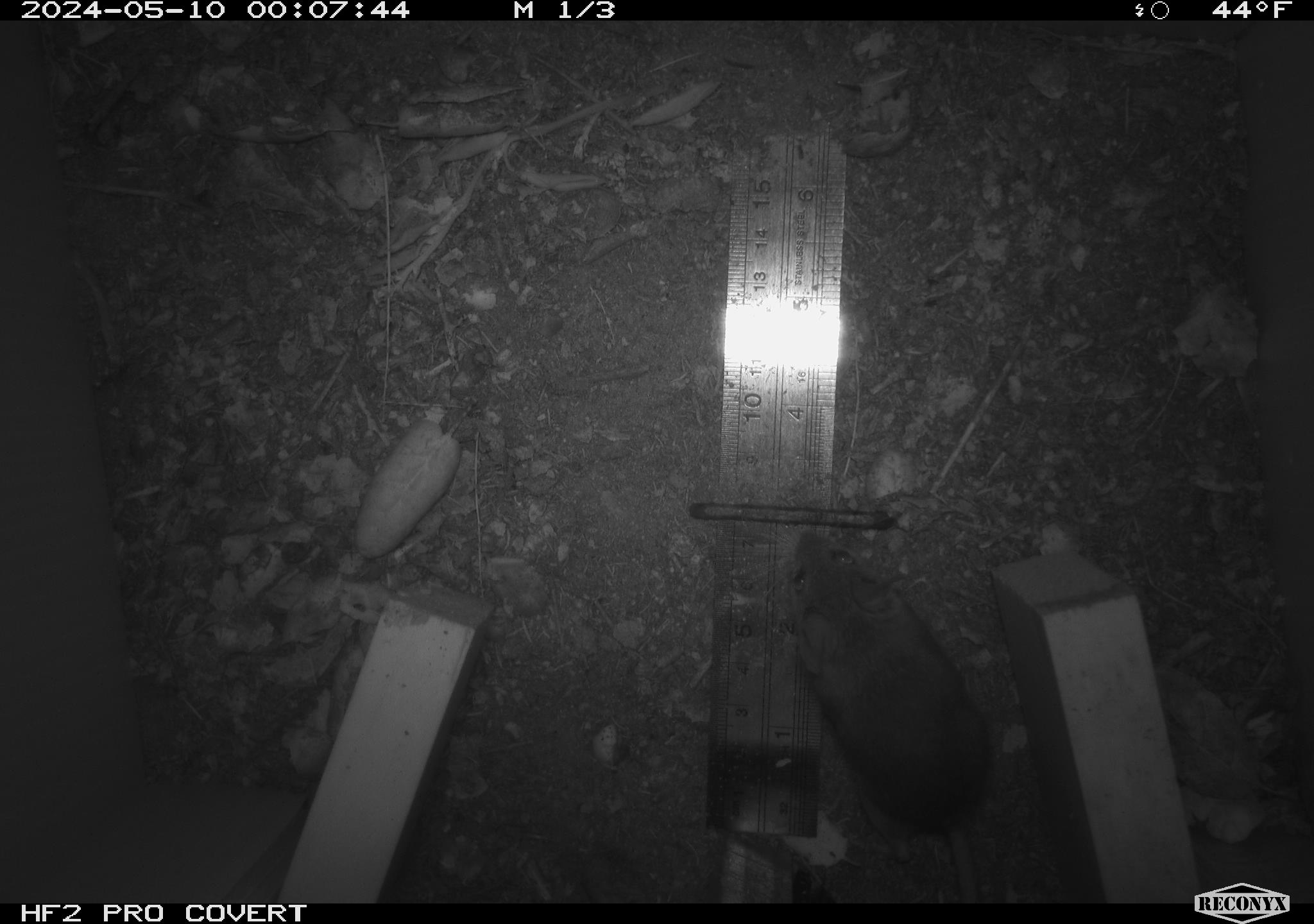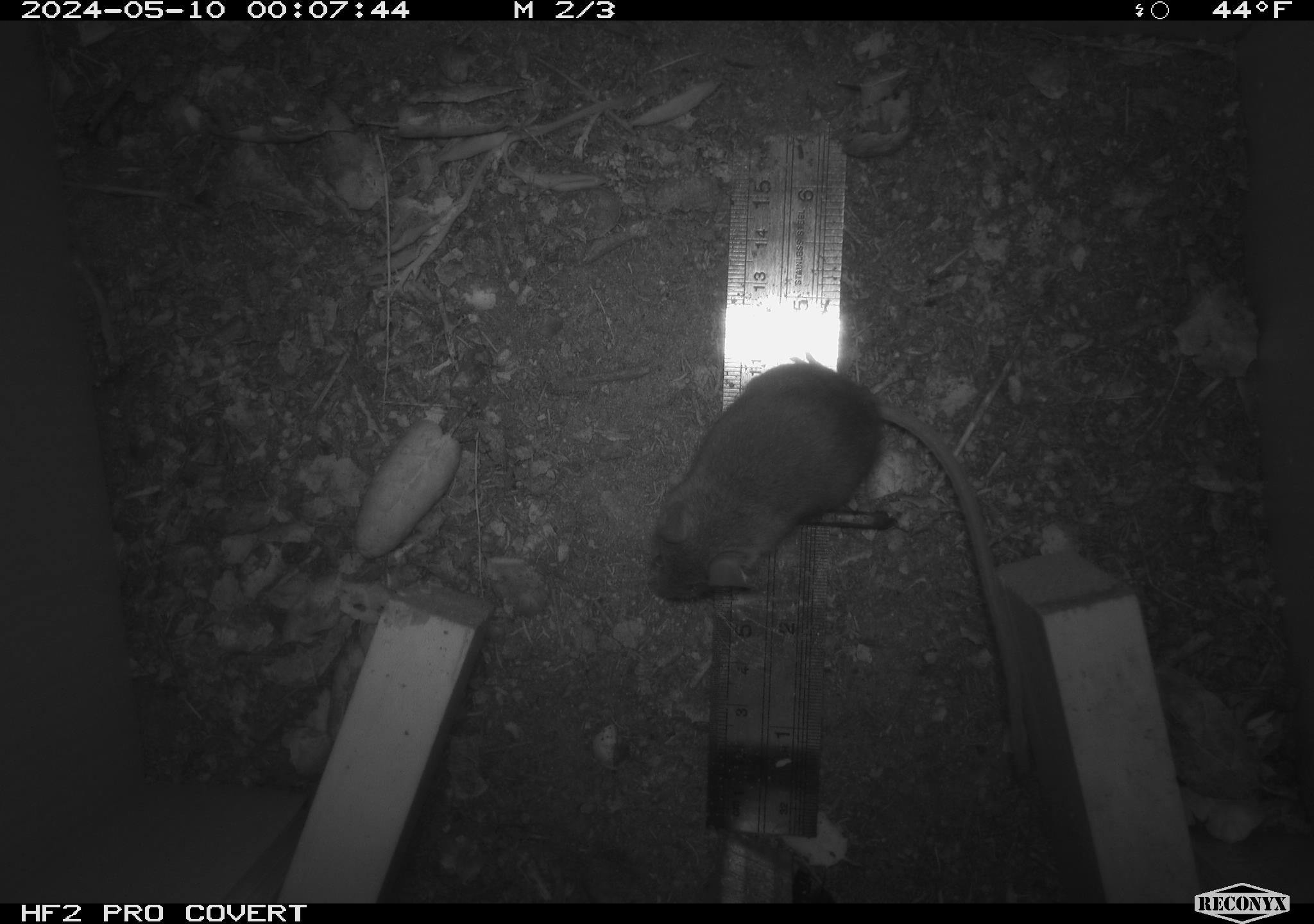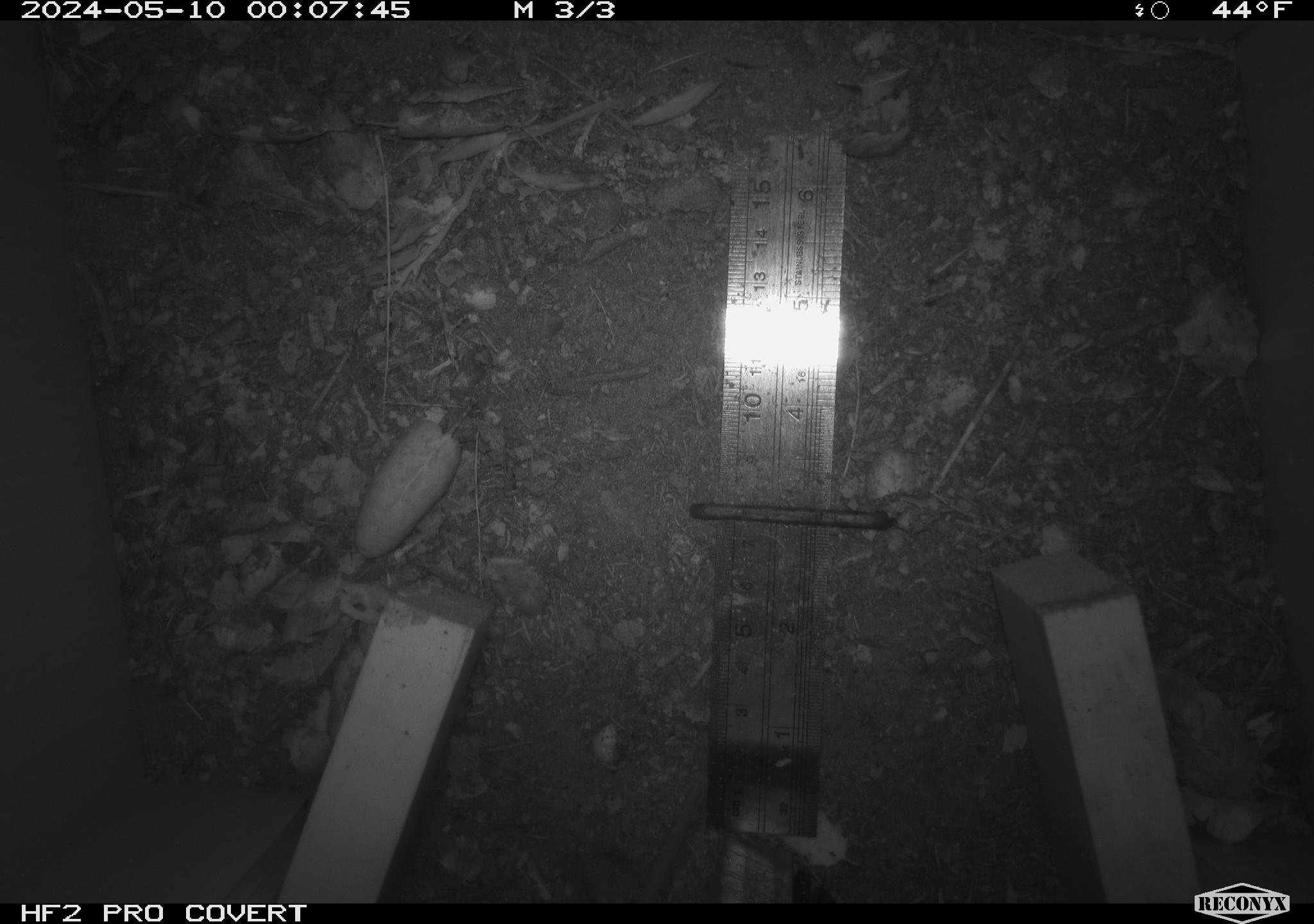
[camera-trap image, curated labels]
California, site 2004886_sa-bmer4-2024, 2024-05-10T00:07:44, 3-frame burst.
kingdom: Animalia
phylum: Chordata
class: Mammalia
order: Rodentia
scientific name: Rodentia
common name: mouse species